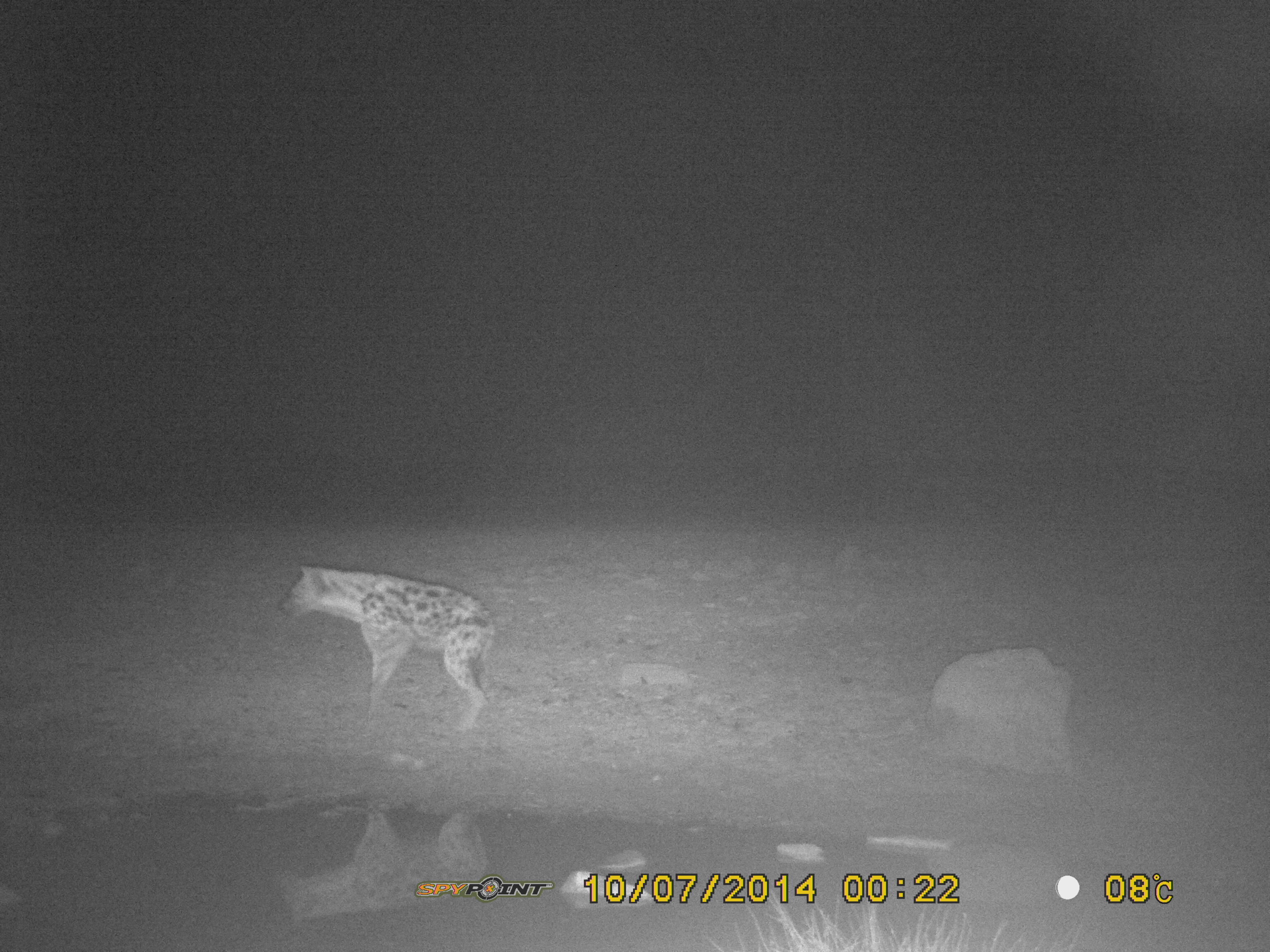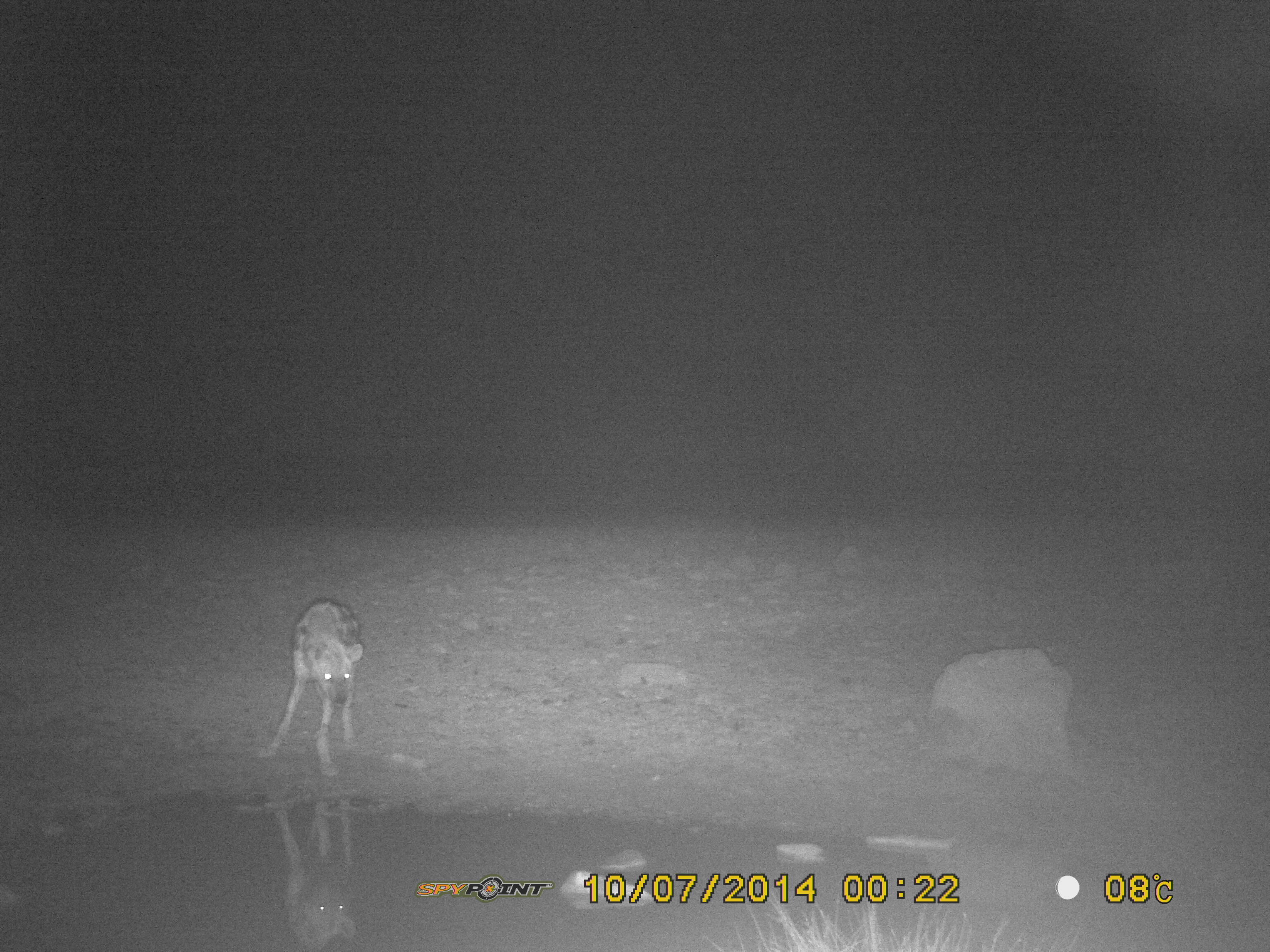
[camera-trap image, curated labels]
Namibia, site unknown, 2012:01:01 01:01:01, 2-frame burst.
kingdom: Animalia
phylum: Chordata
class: Mammalia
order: Carnivora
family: Hyaenidae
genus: Crocuta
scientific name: Crocuta crocuta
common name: spotted hyena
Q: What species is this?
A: Crocuta crocuta (spotted hyena).